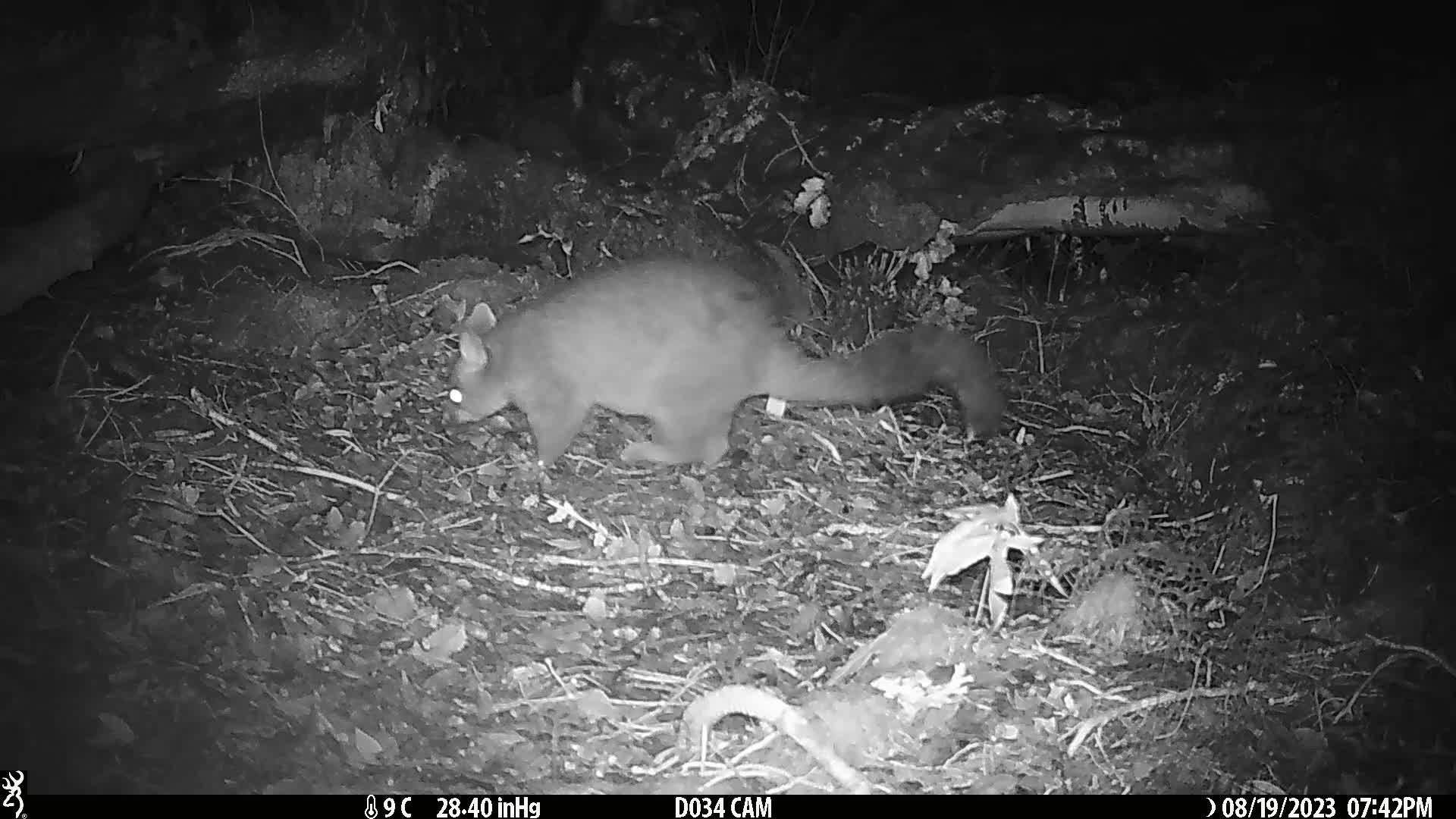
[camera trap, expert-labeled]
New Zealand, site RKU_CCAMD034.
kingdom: Animalia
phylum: Chordata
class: Mammalia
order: Diprotodontia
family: Phalangeridae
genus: Trichosurus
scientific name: Trichosurus vulpecula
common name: common brushtail possum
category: possum